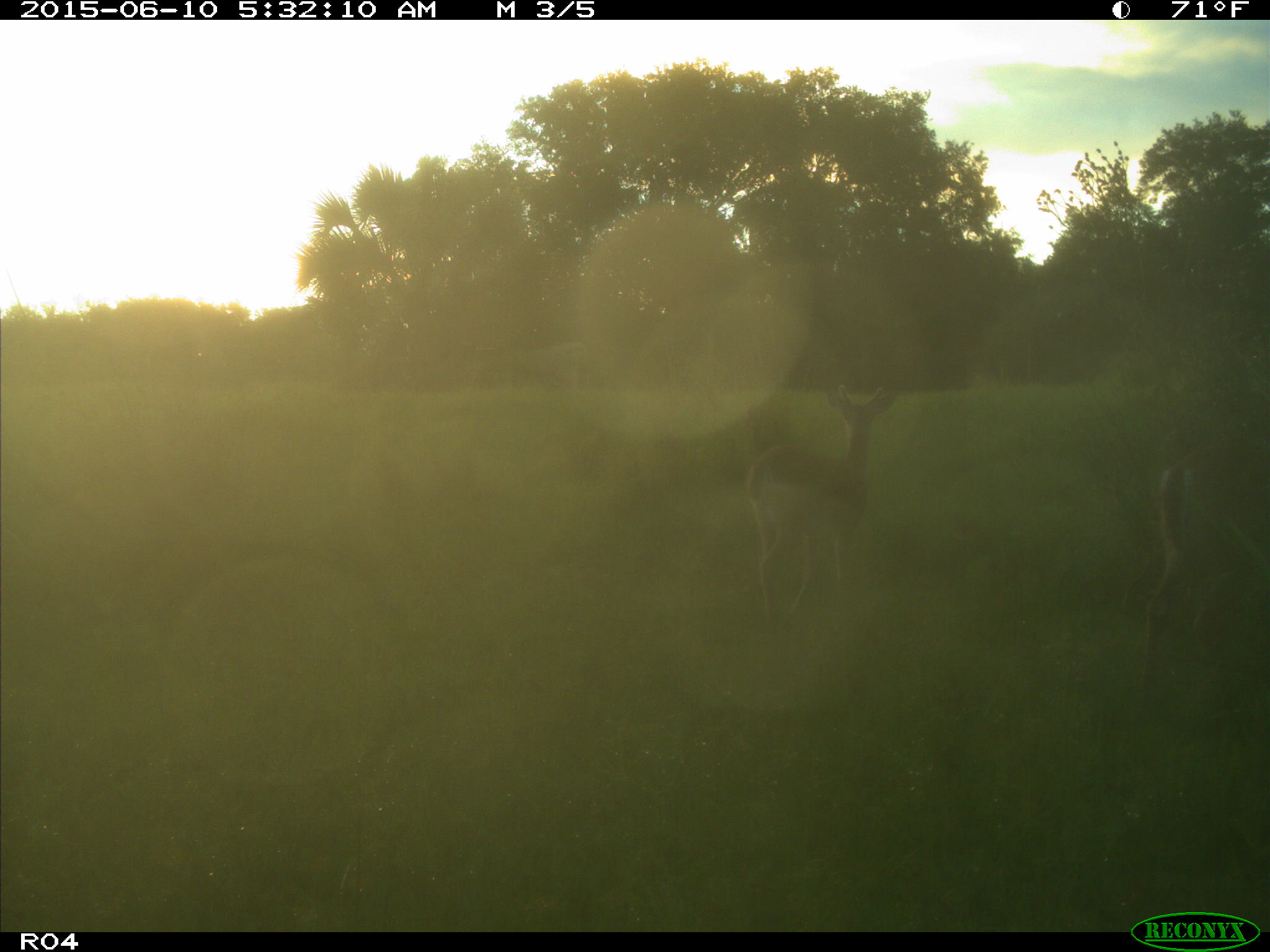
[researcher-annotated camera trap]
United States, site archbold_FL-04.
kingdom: Animalia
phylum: Chordata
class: Mammalia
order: Artiodactyla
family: Cervidae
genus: Odocoileus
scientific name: Odocoileus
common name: deer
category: unidentified deer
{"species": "unidentified deer (deer) (Odocoileus)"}